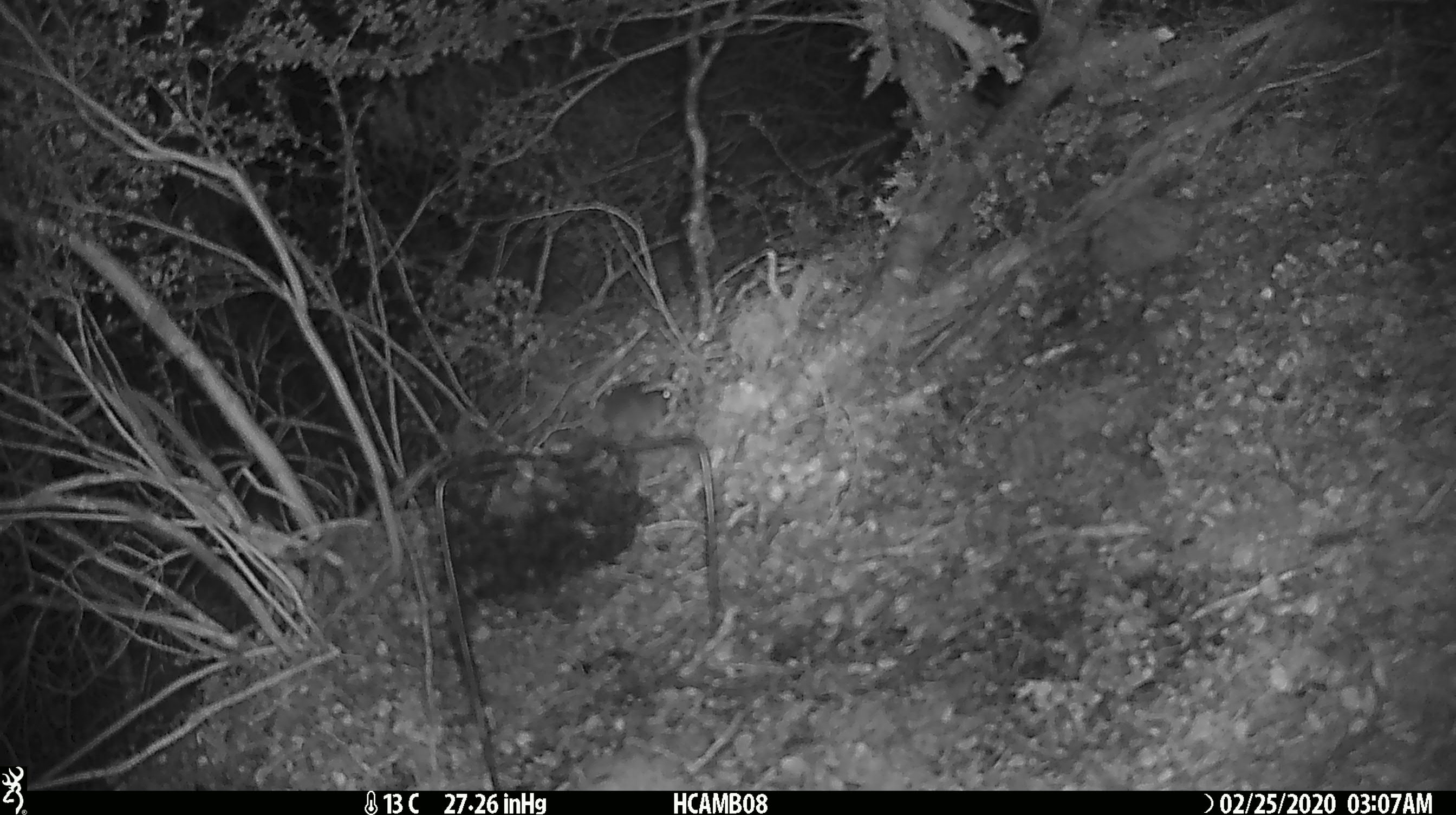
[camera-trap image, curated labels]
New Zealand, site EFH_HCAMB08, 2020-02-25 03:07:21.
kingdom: Animalia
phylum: Chordata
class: Mammalia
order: Rodentia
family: Muridae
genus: Mus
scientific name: Mus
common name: mouse